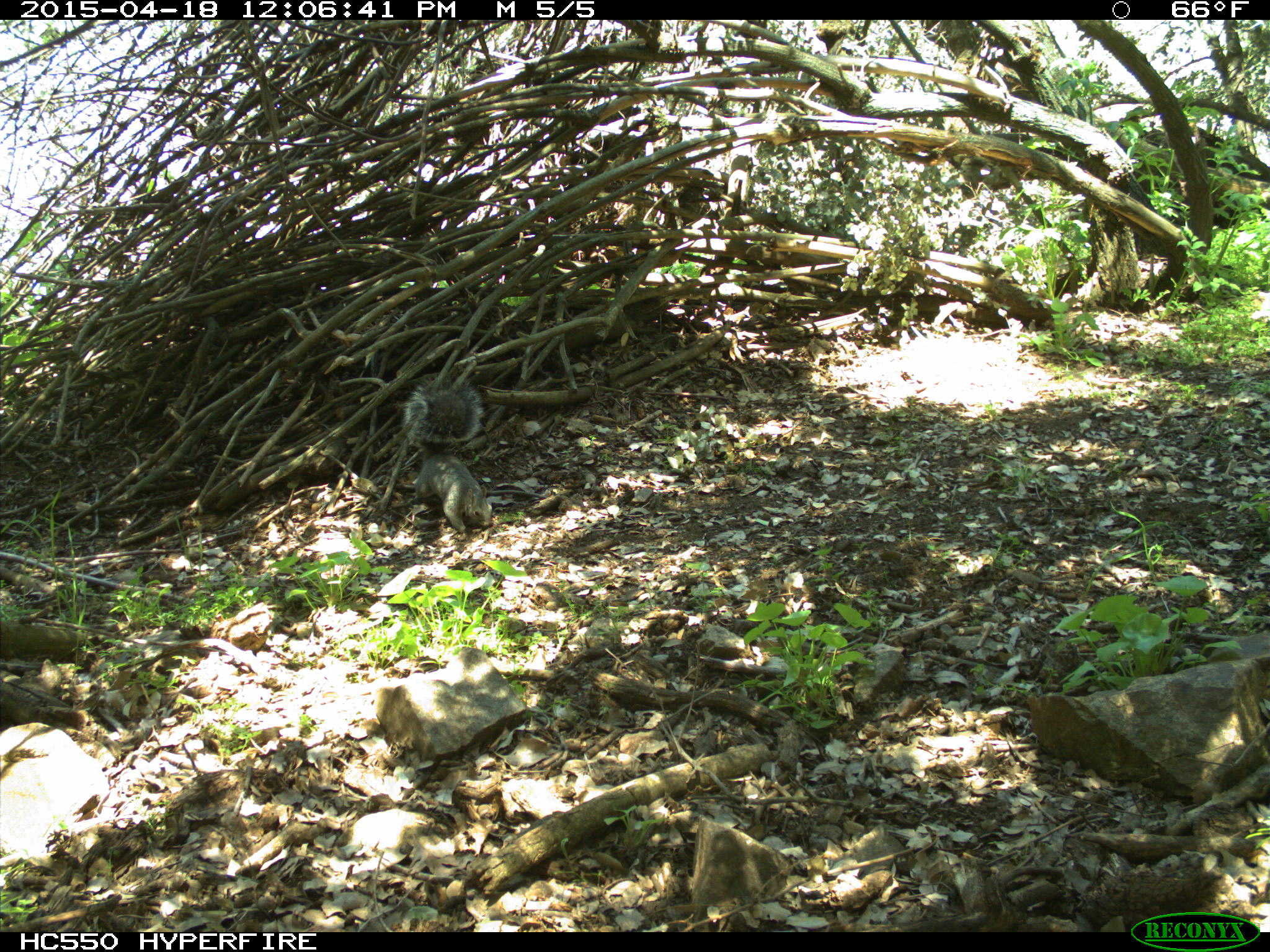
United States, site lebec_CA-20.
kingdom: Animalia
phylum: Chordata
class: Mammalia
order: Rodentia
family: Sciuridae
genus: Sciurus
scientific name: Sciurus carolinensis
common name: eastern gray squirrel